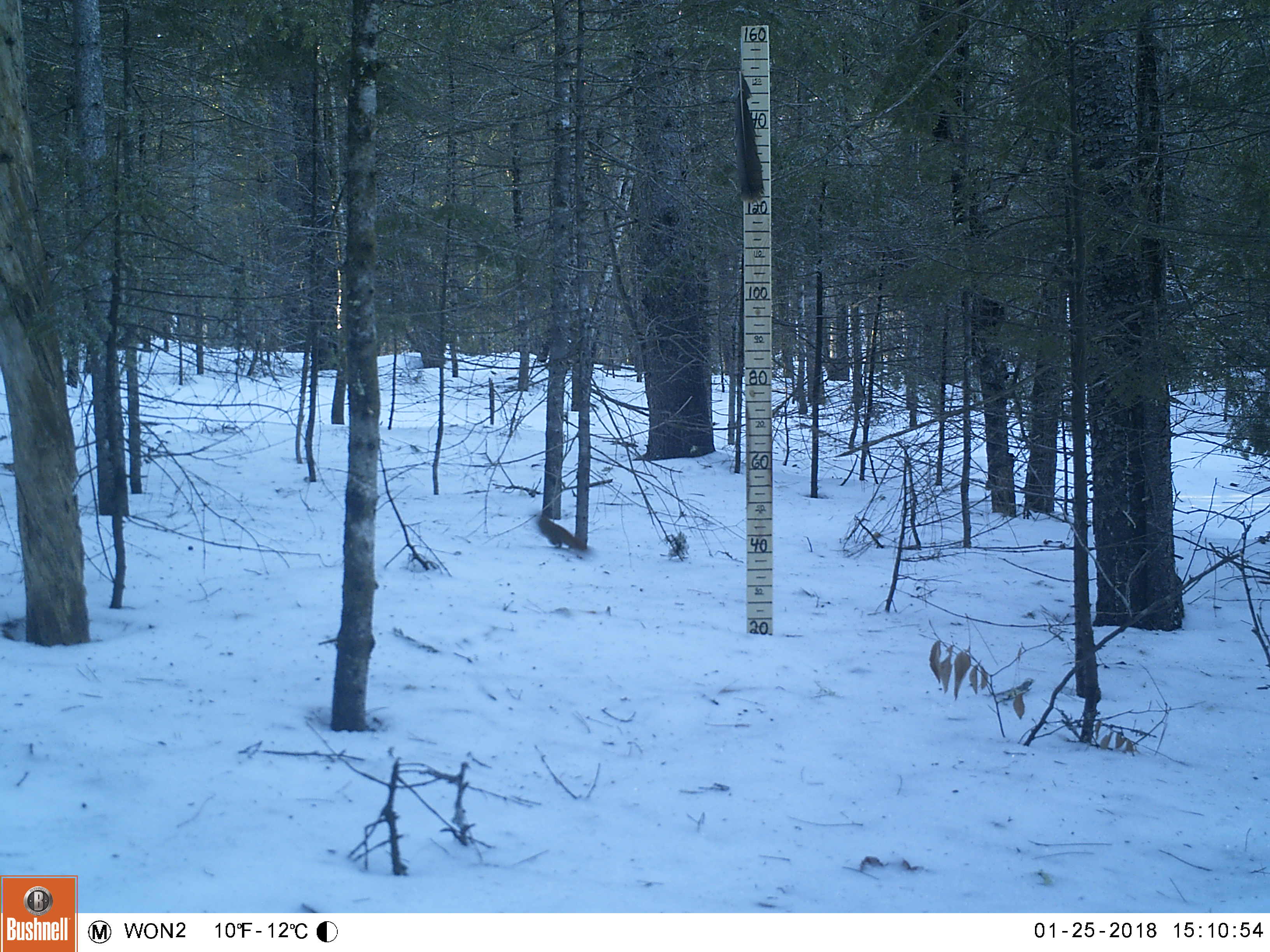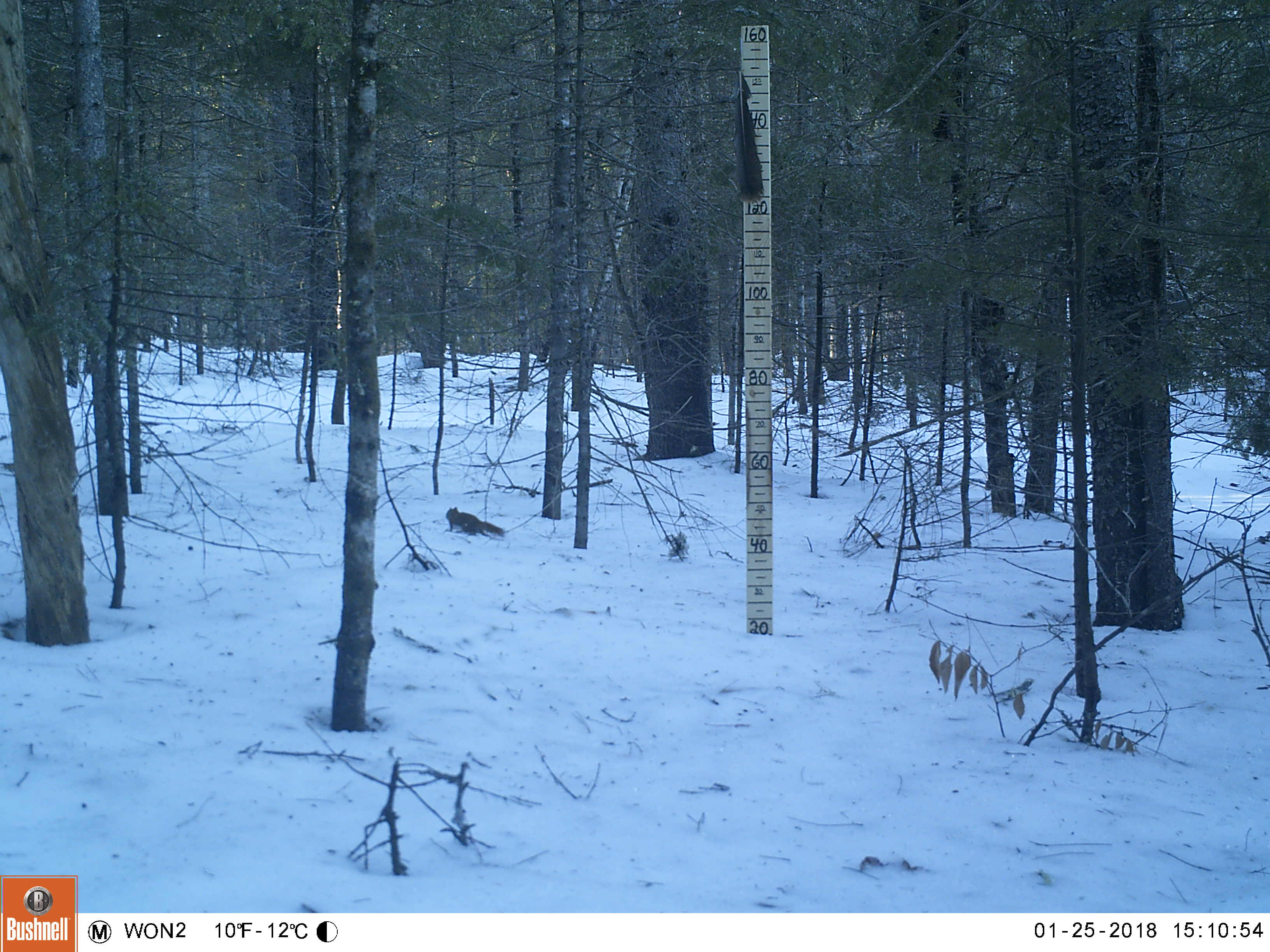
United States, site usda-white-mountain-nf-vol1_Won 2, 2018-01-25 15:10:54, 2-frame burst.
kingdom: Animalia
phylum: Chordata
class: Mammalia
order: Rodentia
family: Sciuridae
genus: Tamiasciurus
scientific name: Tamiasciurus hudsonicus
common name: red squirrel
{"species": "red squirrel (Tamiasciurus hudsonicus)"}